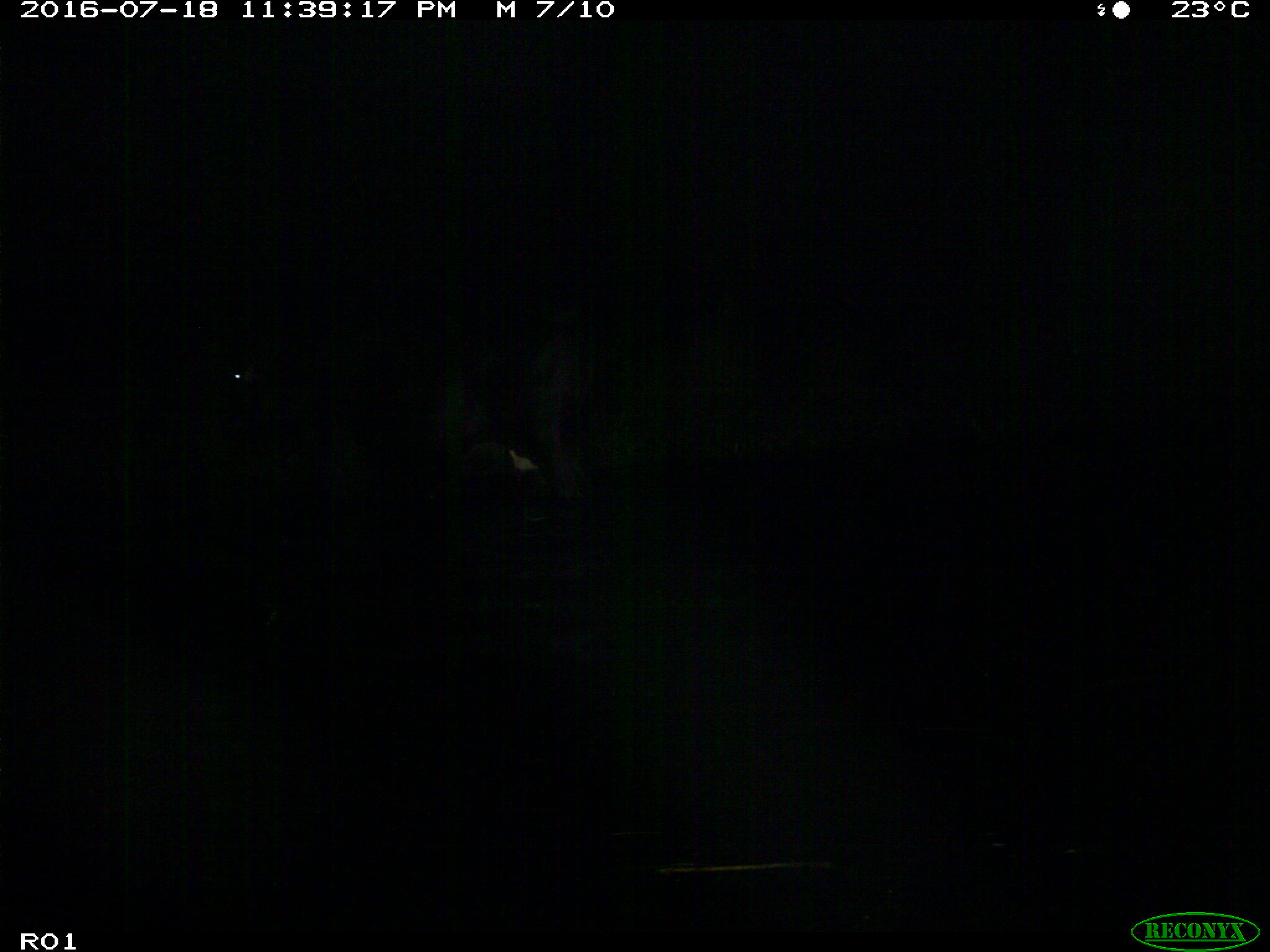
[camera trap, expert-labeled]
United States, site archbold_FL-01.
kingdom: Animalia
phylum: Chordata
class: Mammalia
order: Artiodactyla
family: Bovidae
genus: Bos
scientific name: Bos taurus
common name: domestic cow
Bos taurus (domestic cow).